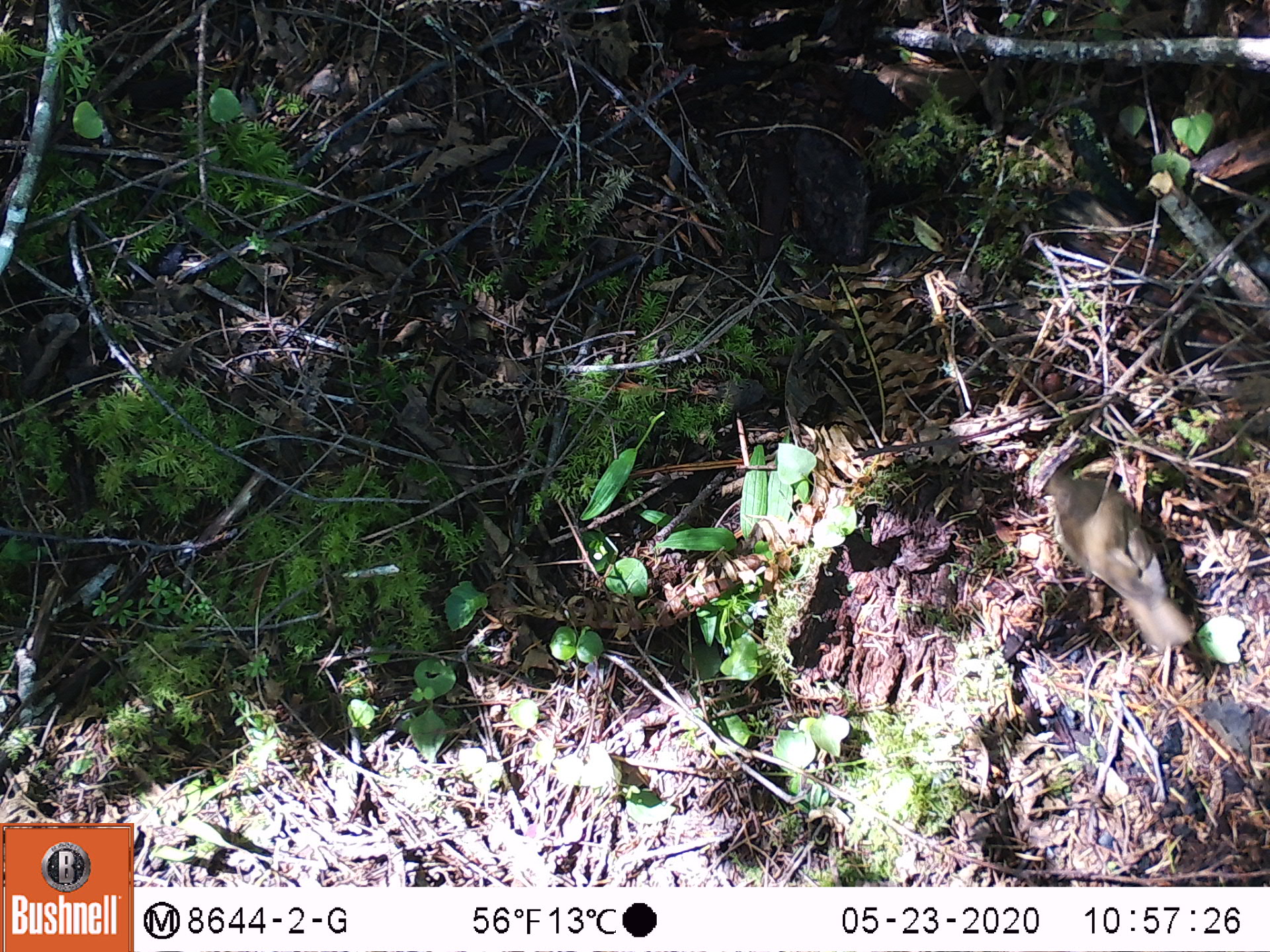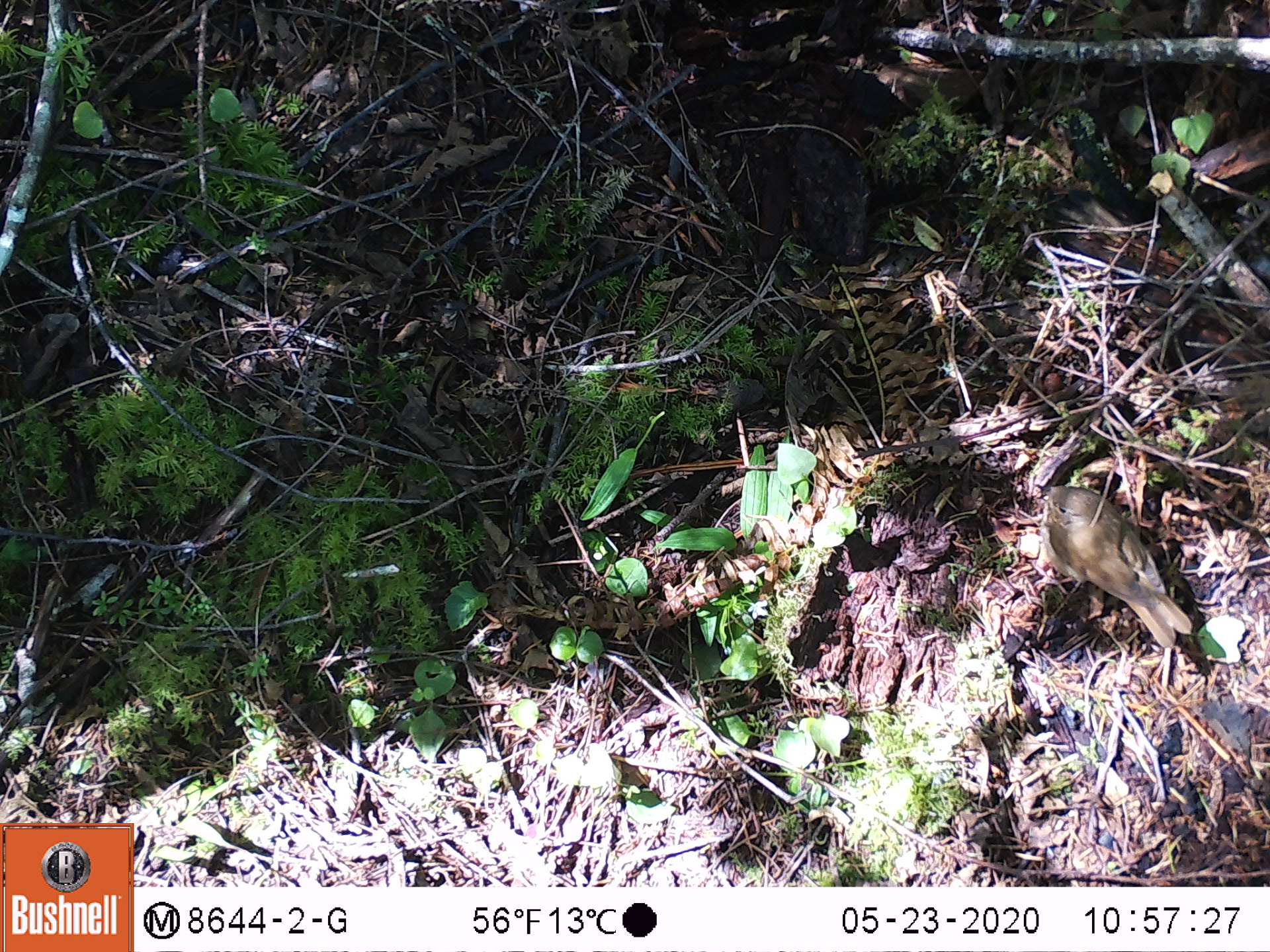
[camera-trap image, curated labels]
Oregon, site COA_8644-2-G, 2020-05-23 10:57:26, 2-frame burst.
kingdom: Animalia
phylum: Chordata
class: Aves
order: Passeriformes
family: Turdidae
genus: Catharus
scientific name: Catharus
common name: brown thrushes and nightingale-thrushes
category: catharus species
Catharus species (brown thrushes and nightingale-thrushes) (Catharus).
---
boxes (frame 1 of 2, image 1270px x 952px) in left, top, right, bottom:
catharus species: 1027, 448, 1201, 662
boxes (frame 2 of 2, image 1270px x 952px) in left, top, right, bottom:
catharus species: 1026, 466, 1201, 660